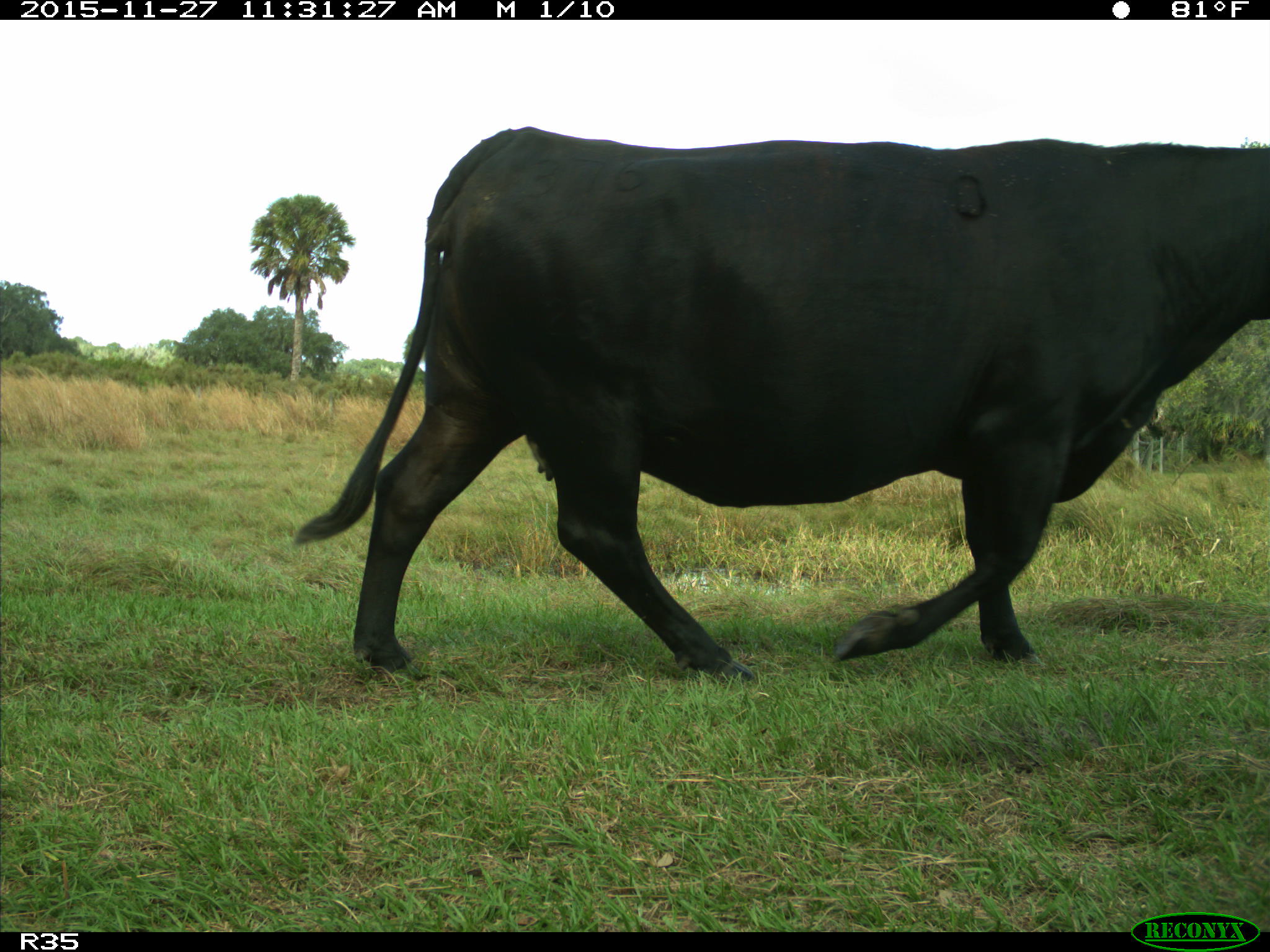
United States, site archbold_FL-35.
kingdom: Animalia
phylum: Chordata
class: Mammalia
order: Artiodactyla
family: Bovidae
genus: Bos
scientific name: Bos taurus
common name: domestic cow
Bos taurus (domestic cow).